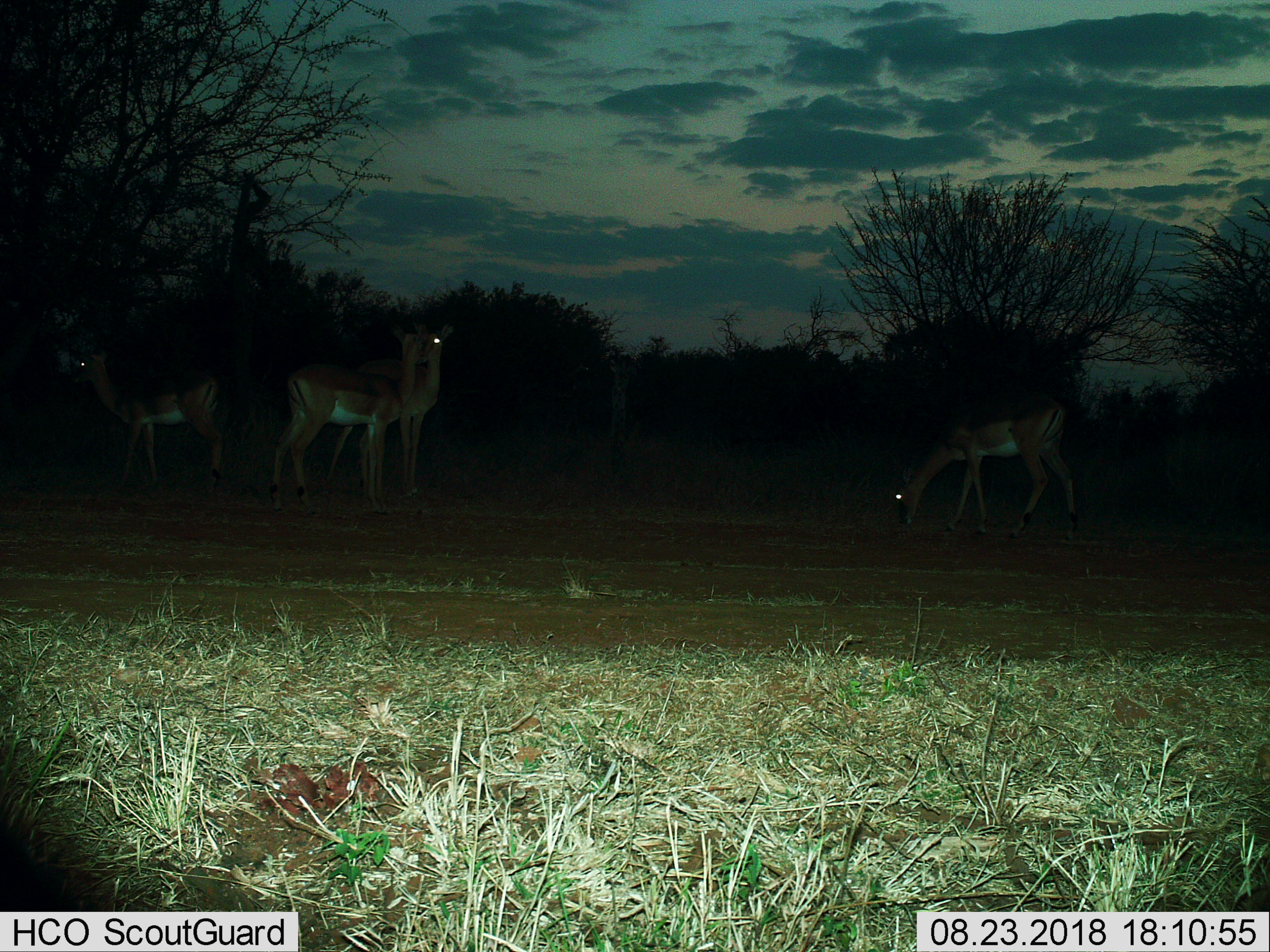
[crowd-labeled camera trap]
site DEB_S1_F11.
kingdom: Animalia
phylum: Chordata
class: Mammalia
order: Artiodactyla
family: Bovidae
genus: Aepyceros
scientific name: Aepyceros melampus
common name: impala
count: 4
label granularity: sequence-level